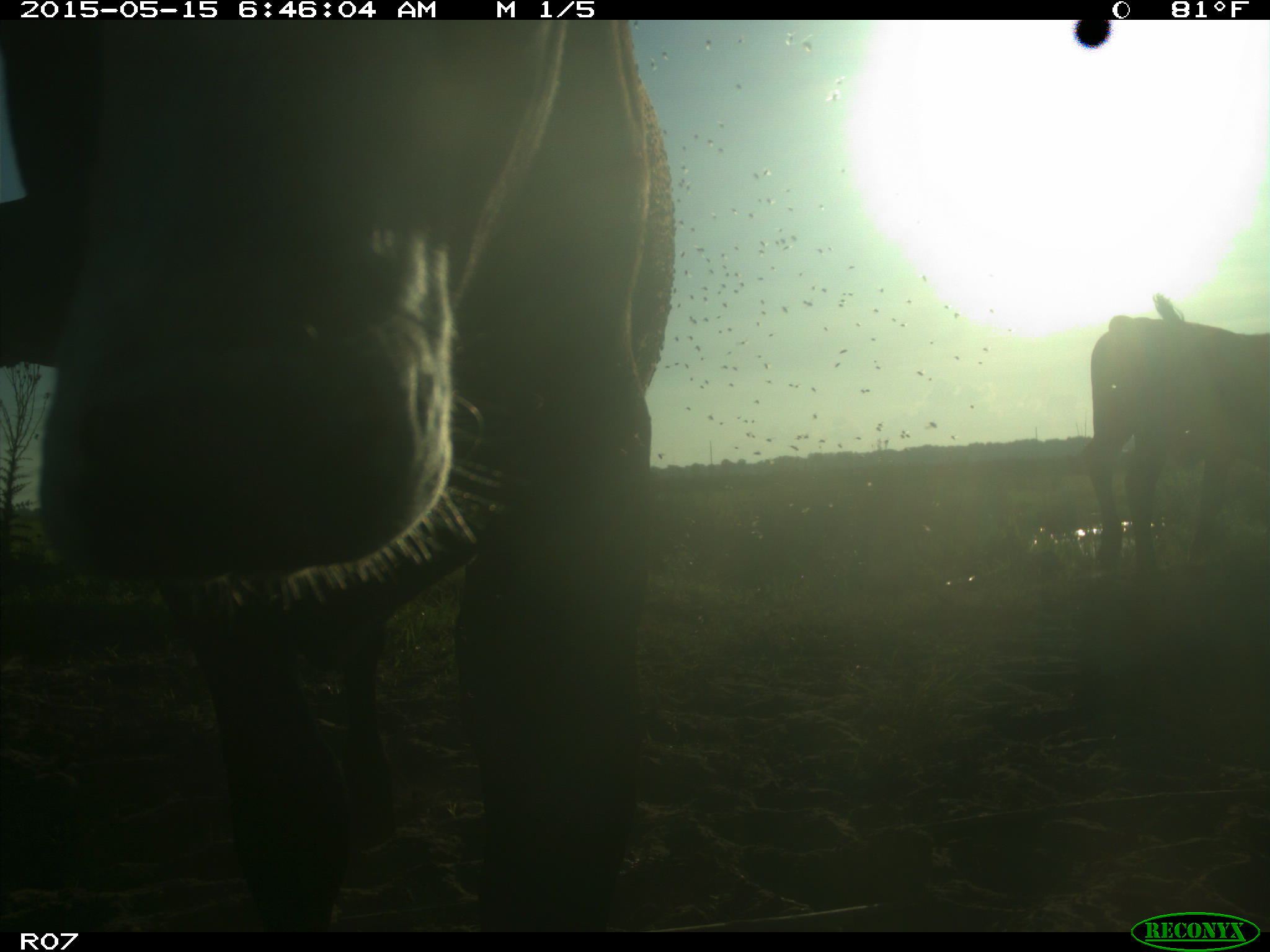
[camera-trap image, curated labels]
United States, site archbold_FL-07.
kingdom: Animalia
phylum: Chordata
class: Mammalia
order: Artiodactyla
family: Bovidae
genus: Bos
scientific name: Bos taurus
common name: domestic cow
Bos taurus (domestic cow).